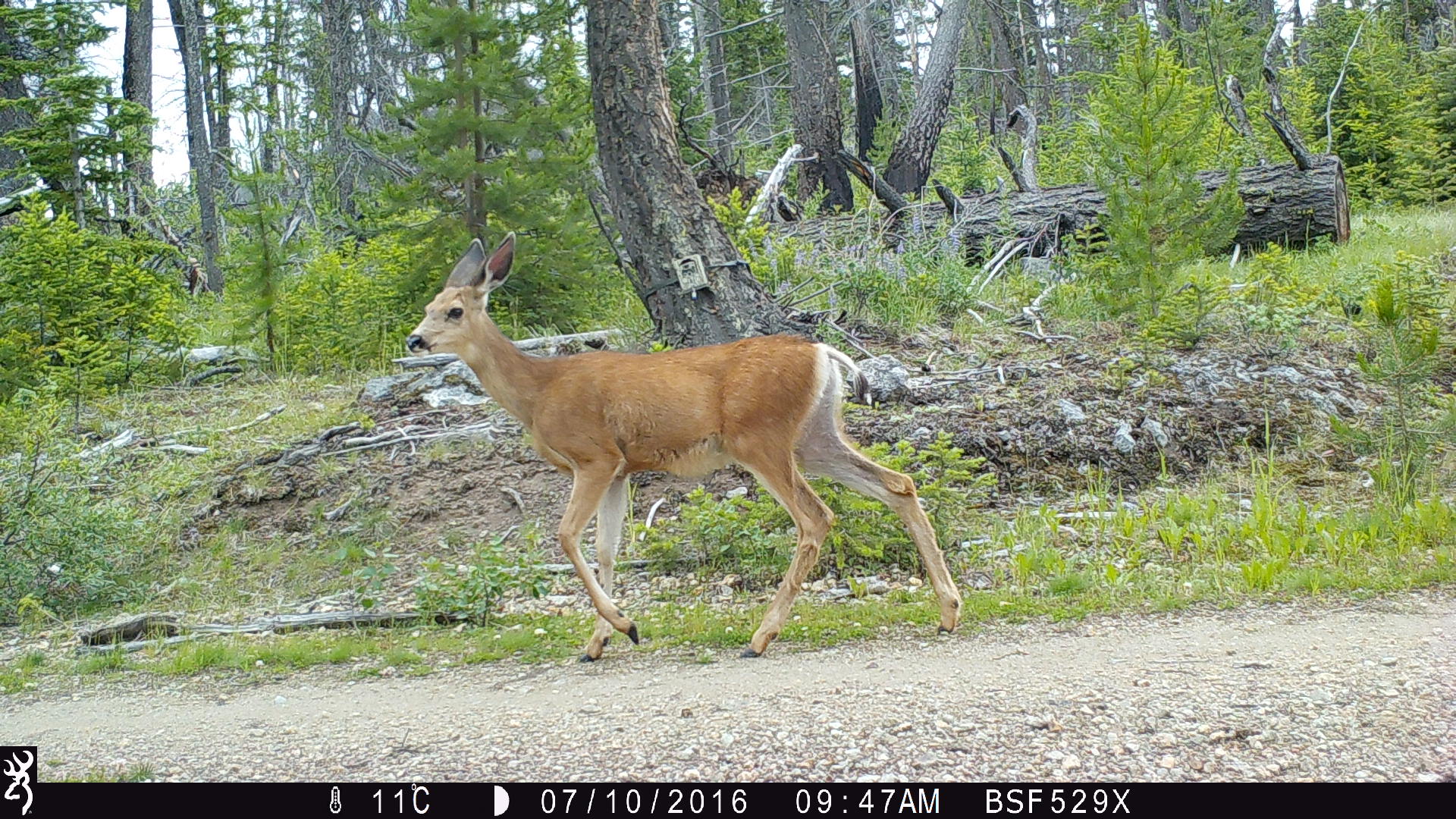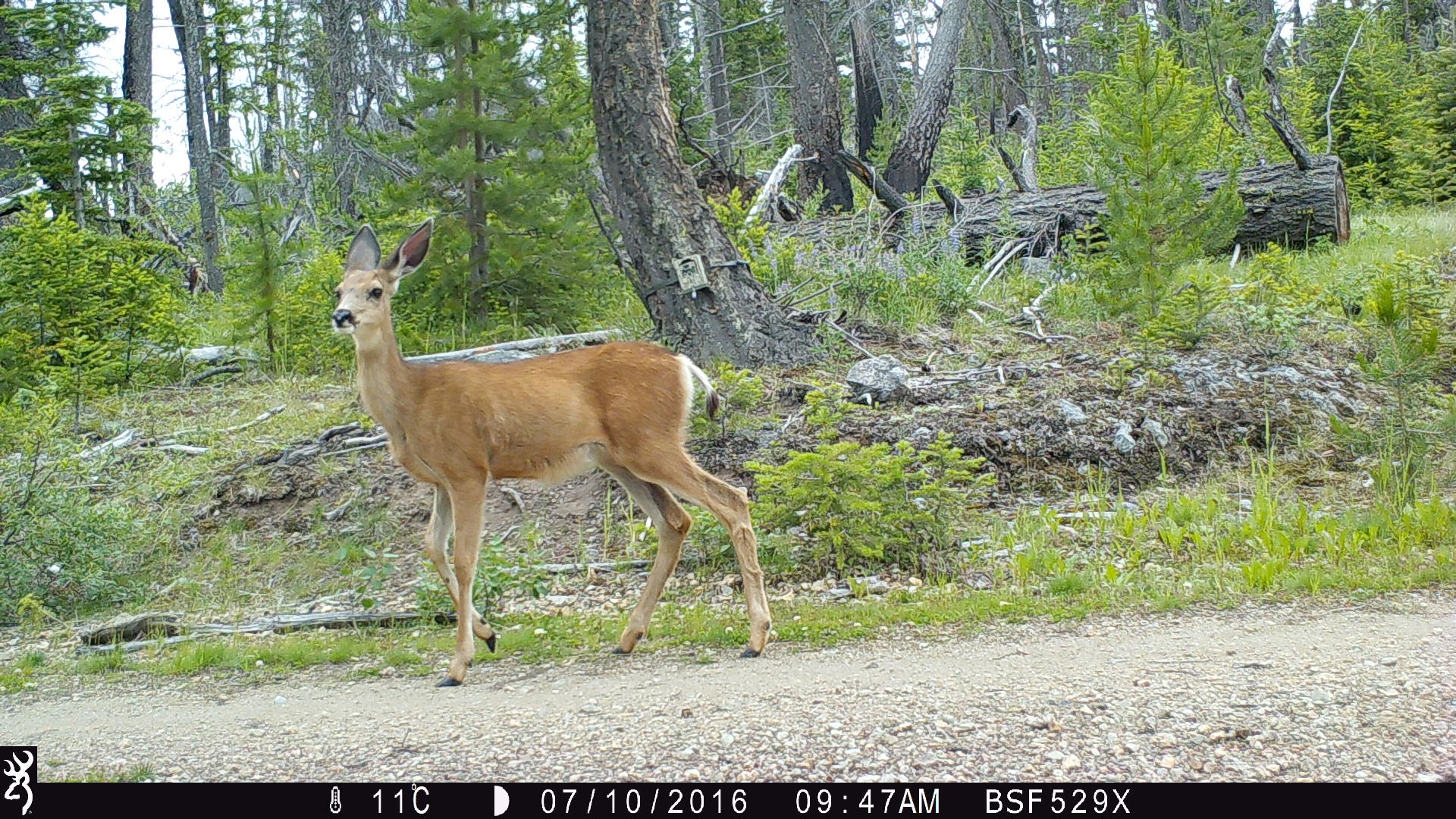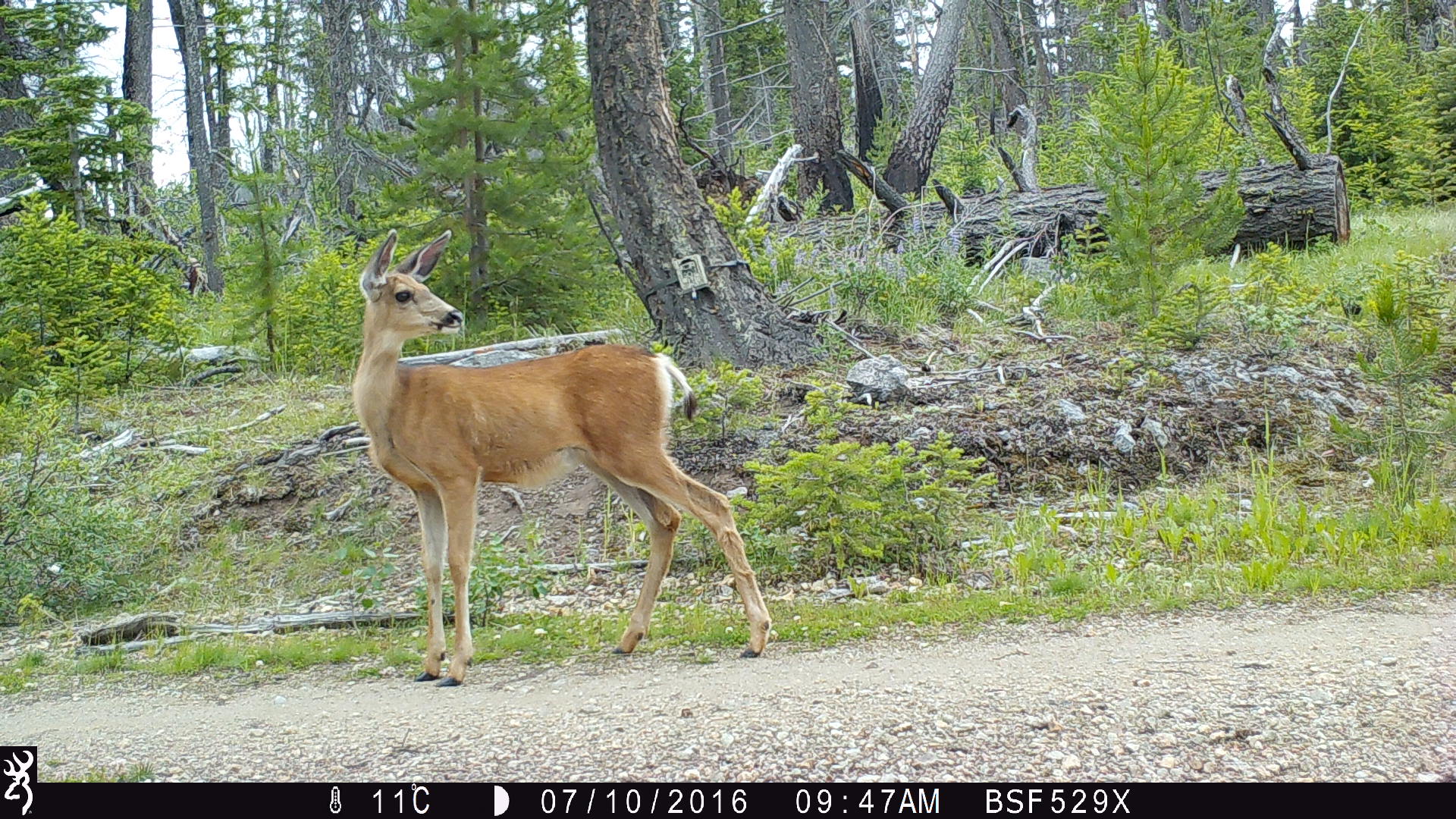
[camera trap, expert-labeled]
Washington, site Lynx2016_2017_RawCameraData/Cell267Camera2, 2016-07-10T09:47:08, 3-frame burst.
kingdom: Animalia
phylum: Chordata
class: Mammalia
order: Artiodactyla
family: Cervidae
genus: Odocoileus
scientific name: Odocoileus hemionus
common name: mule deer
Odocoileus hemionus (mule deer). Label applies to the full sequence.